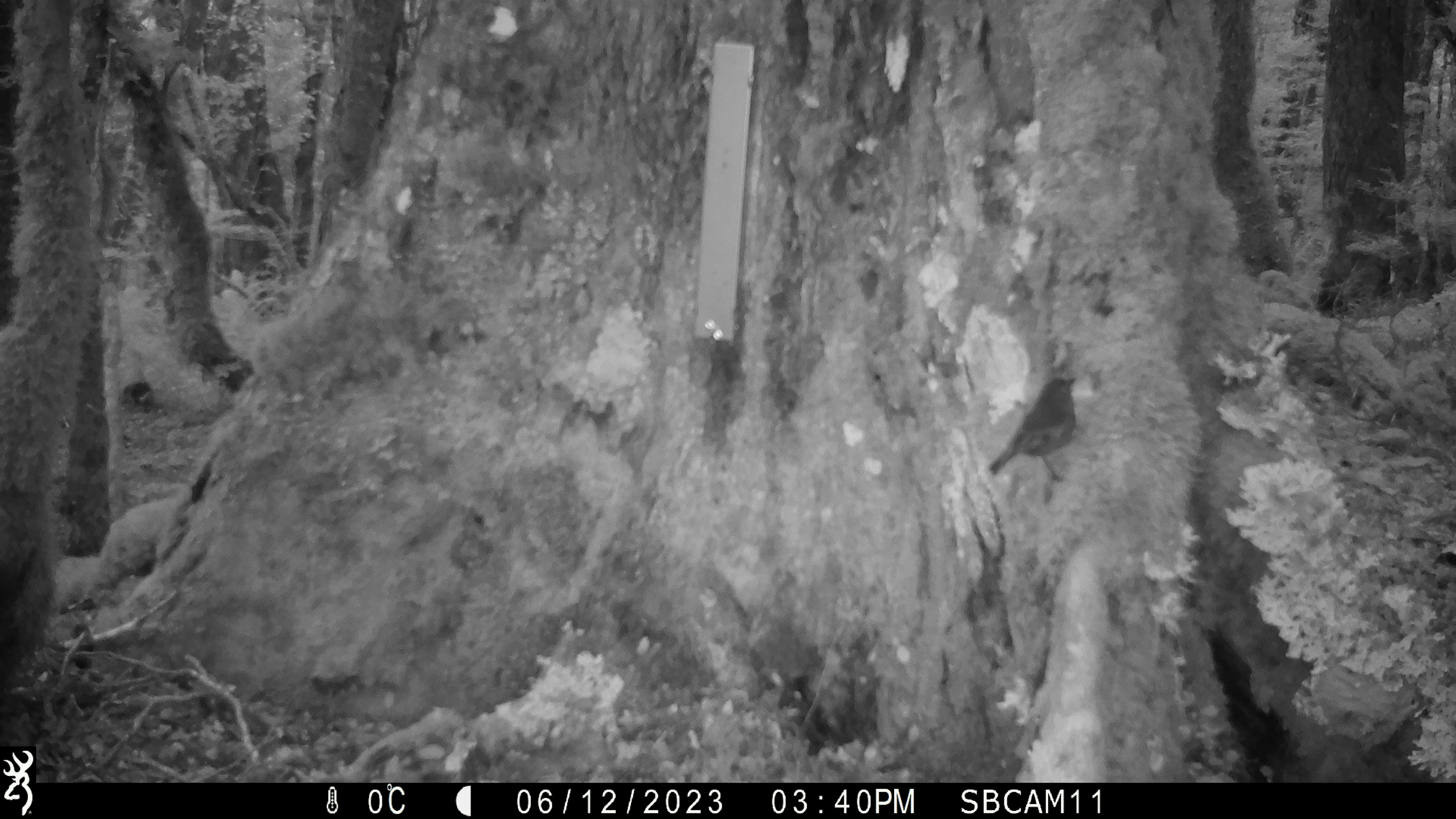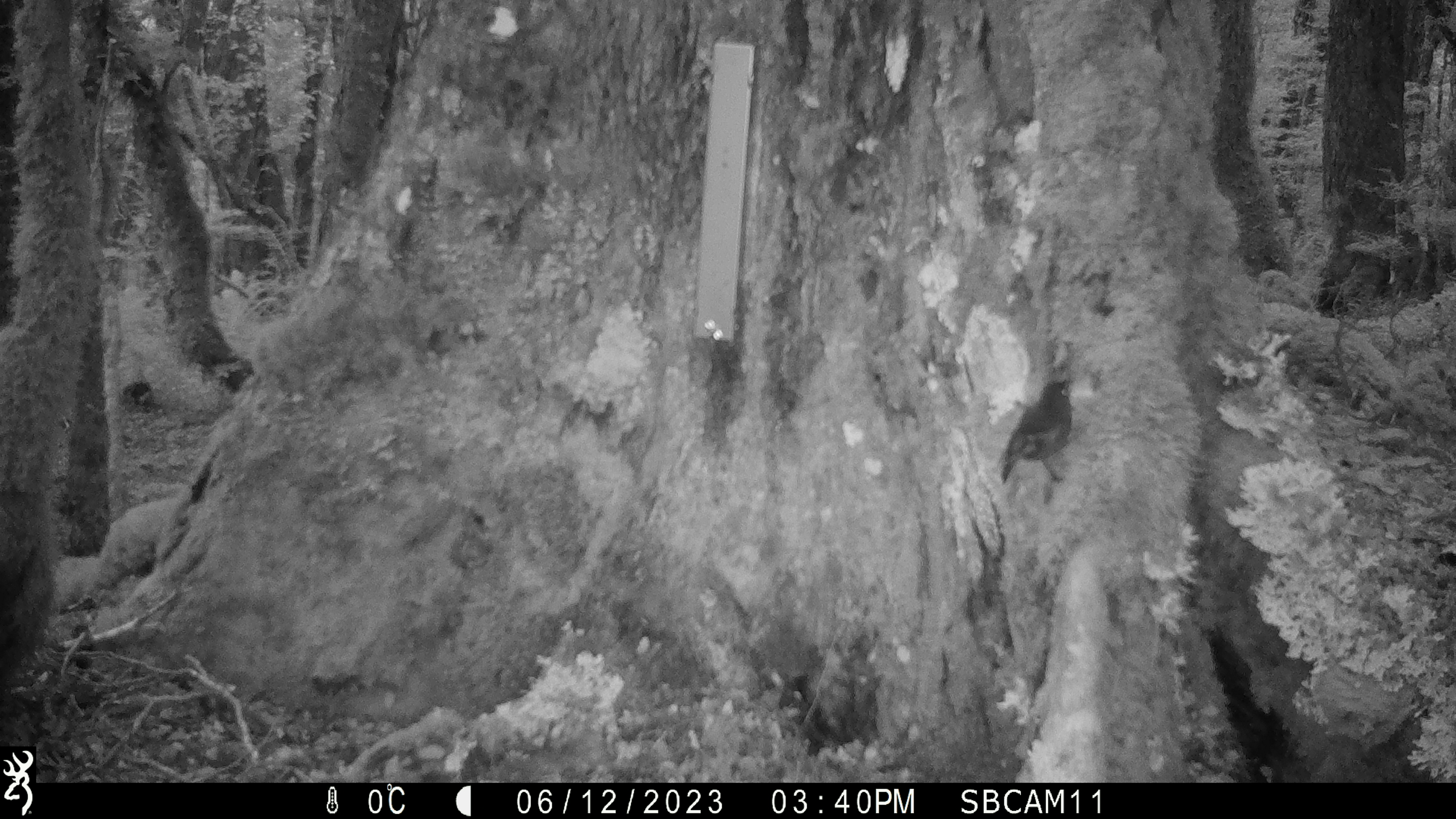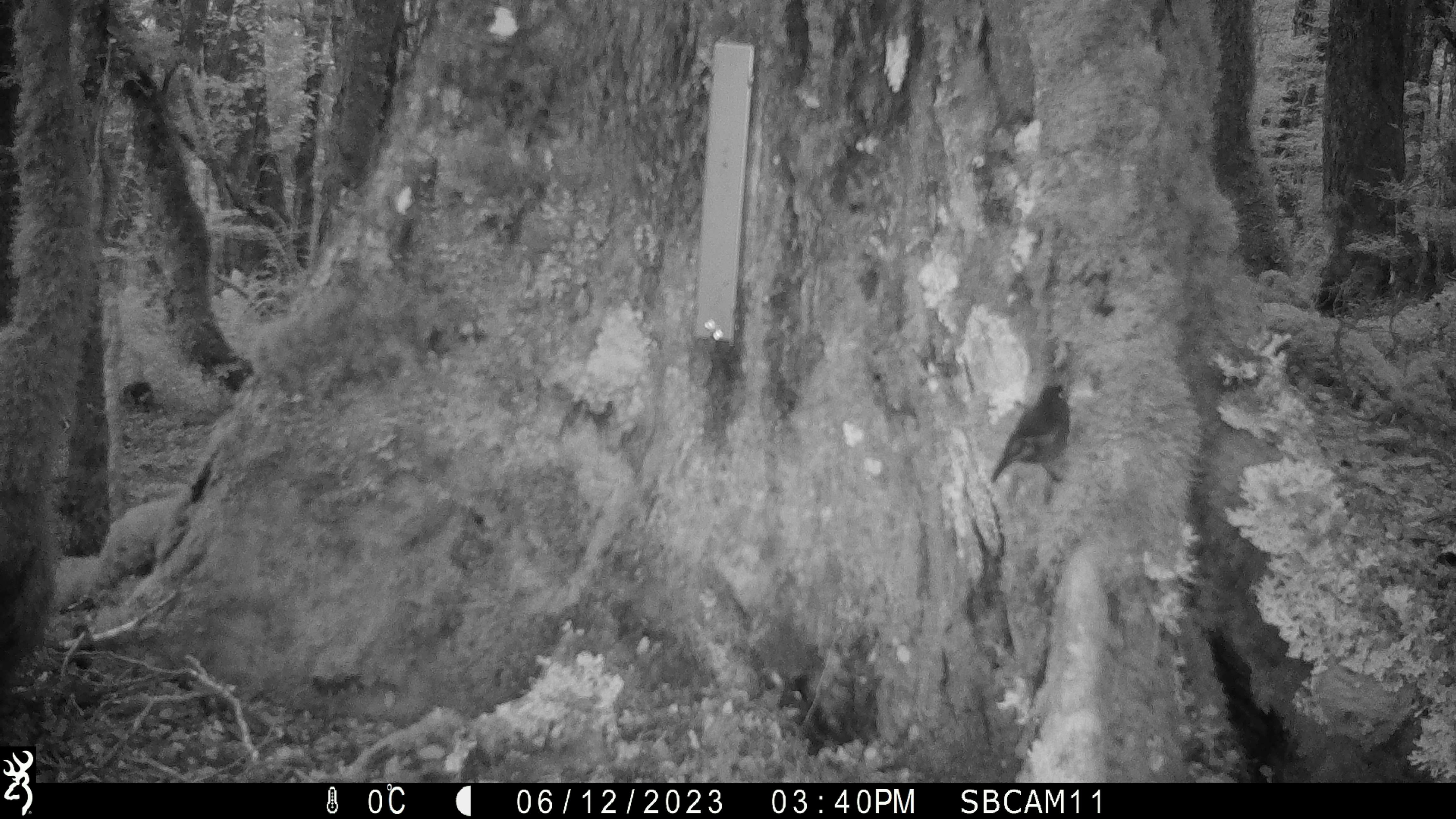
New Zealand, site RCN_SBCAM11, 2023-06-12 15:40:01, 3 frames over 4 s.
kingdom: Animalia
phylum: Chordata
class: Aves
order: Passeriformes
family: Petroicidae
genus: Petroica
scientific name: Petroica australis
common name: new zealand robin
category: robin